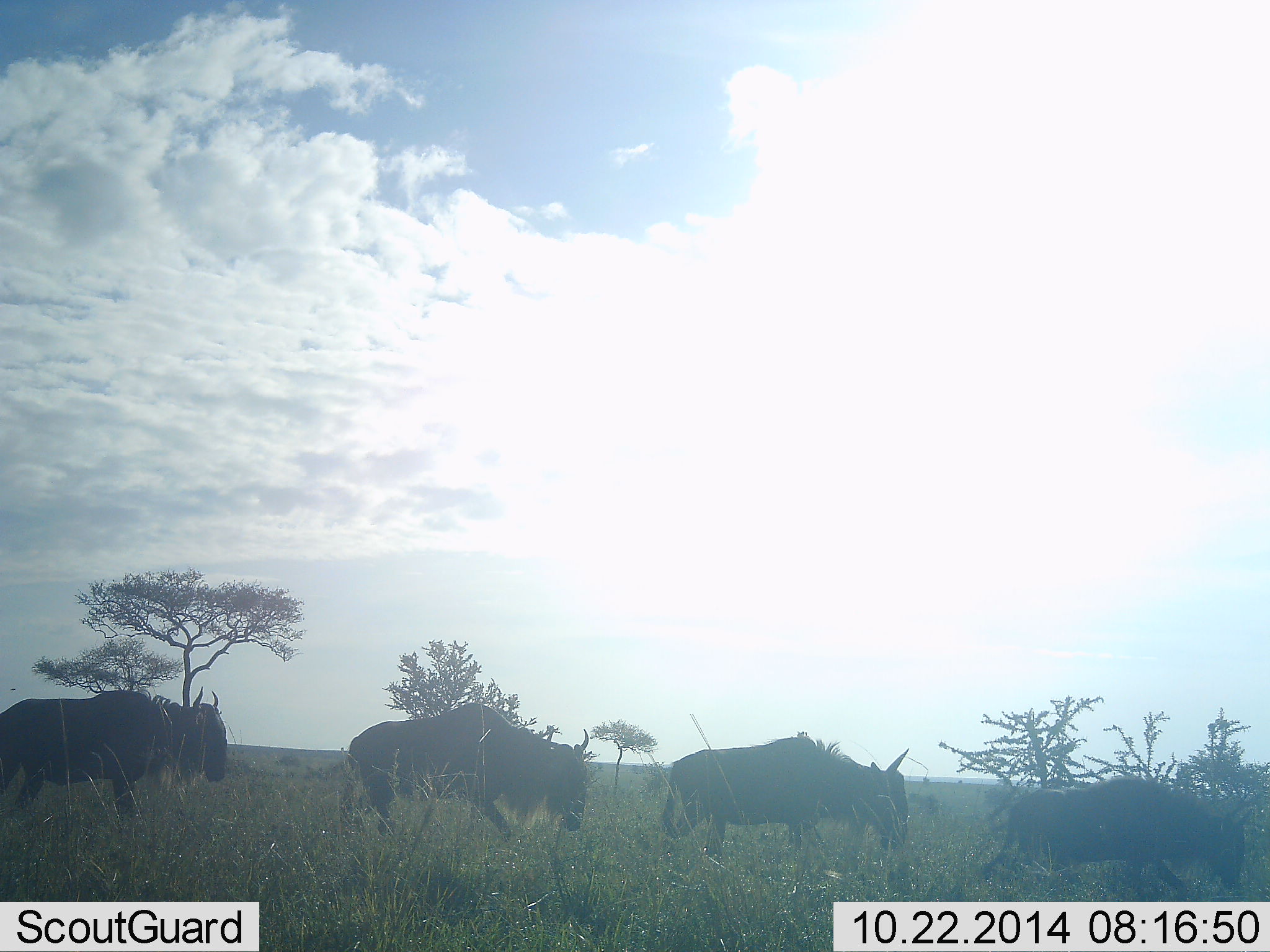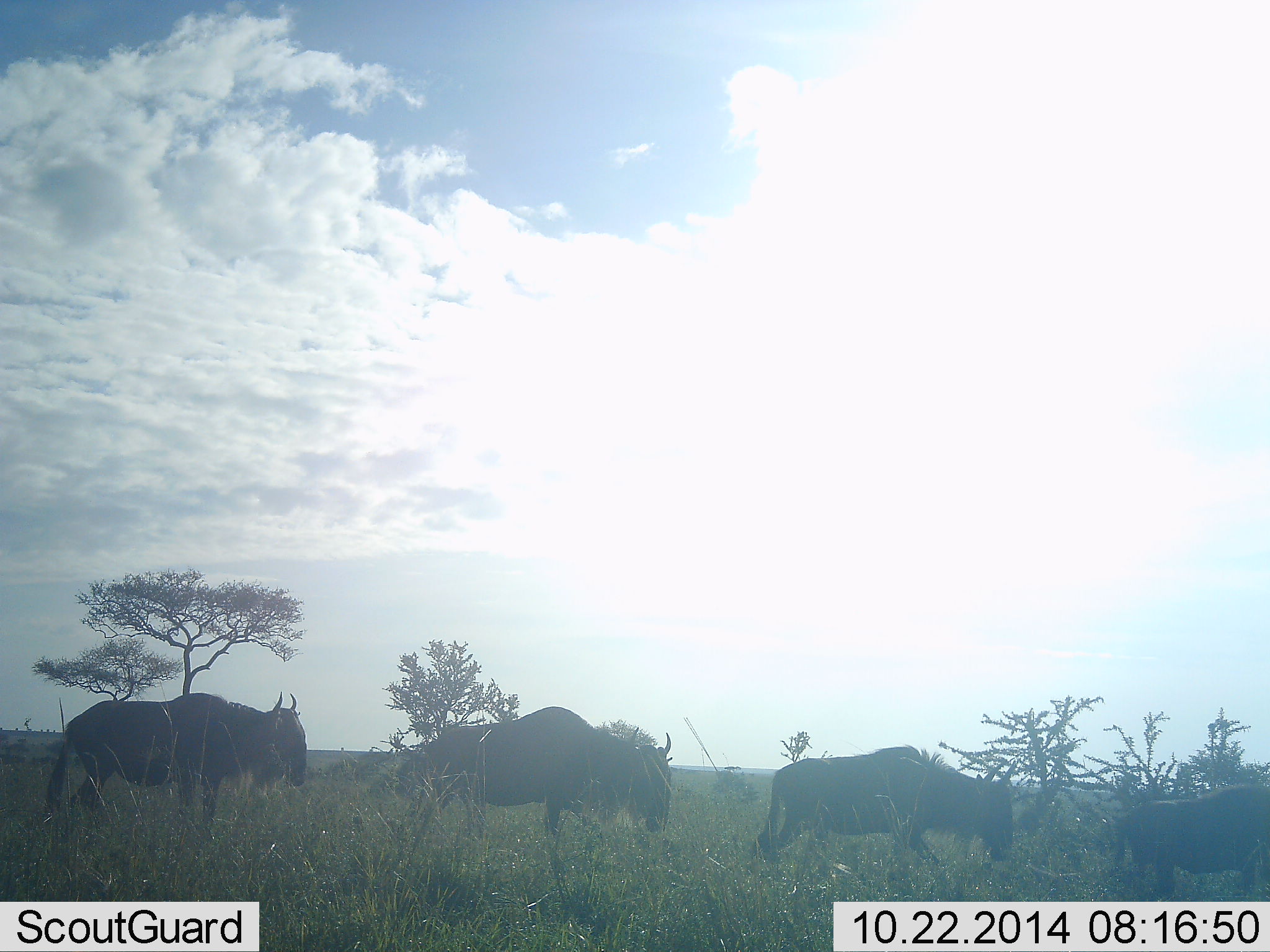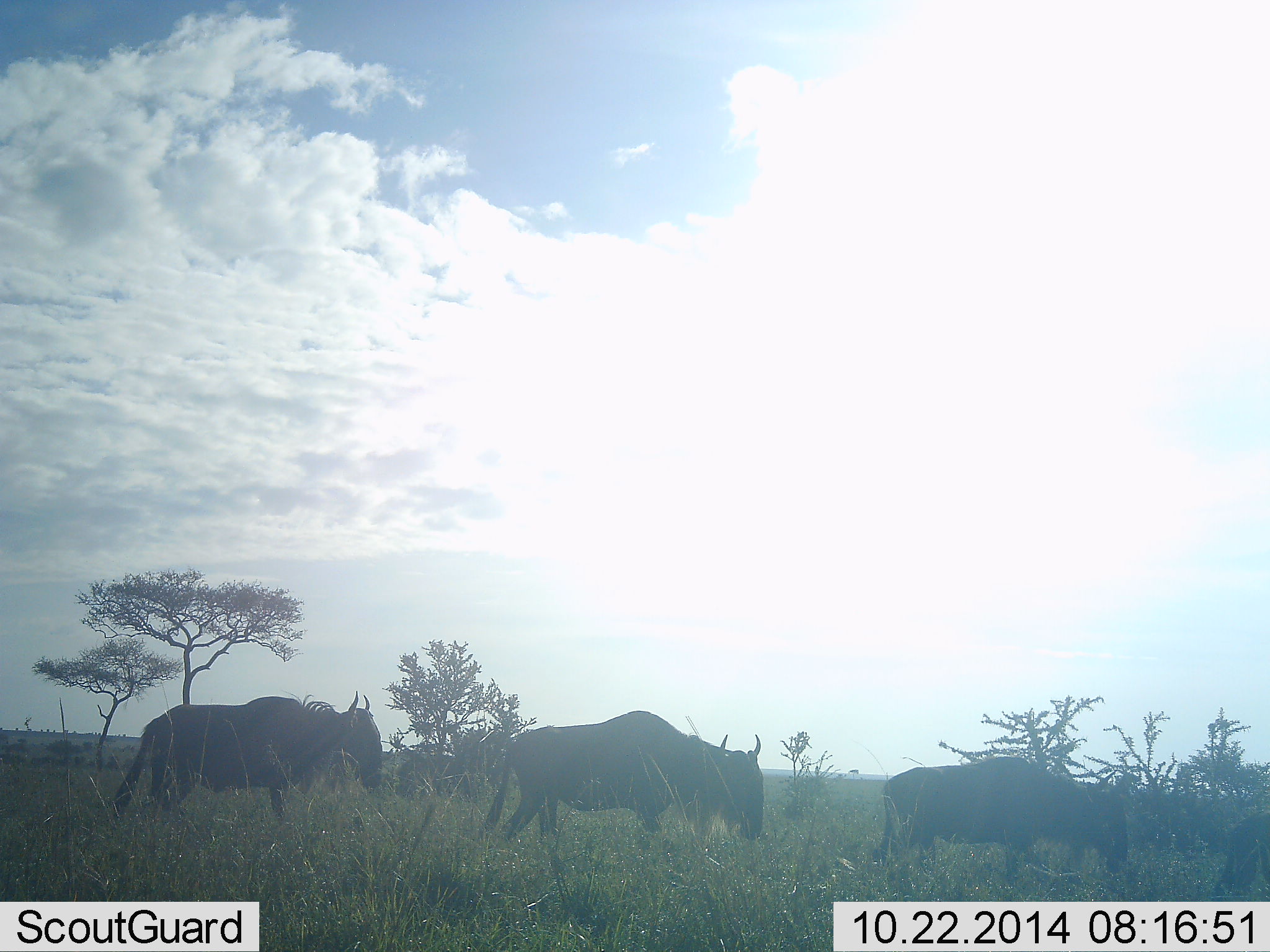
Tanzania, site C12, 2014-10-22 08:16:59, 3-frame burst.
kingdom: Animalia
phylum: Chordata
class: Mammalia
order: Artiodactyla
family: Bovidae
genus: Connochaetes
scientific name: Connochaetes taurinus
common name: blue wildebeest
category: wildebeest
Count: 4.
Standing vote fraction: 0%.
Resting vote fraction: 0%.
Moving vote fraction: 100%.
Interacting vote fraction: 0%.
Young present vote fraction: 0%.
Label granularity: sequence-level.